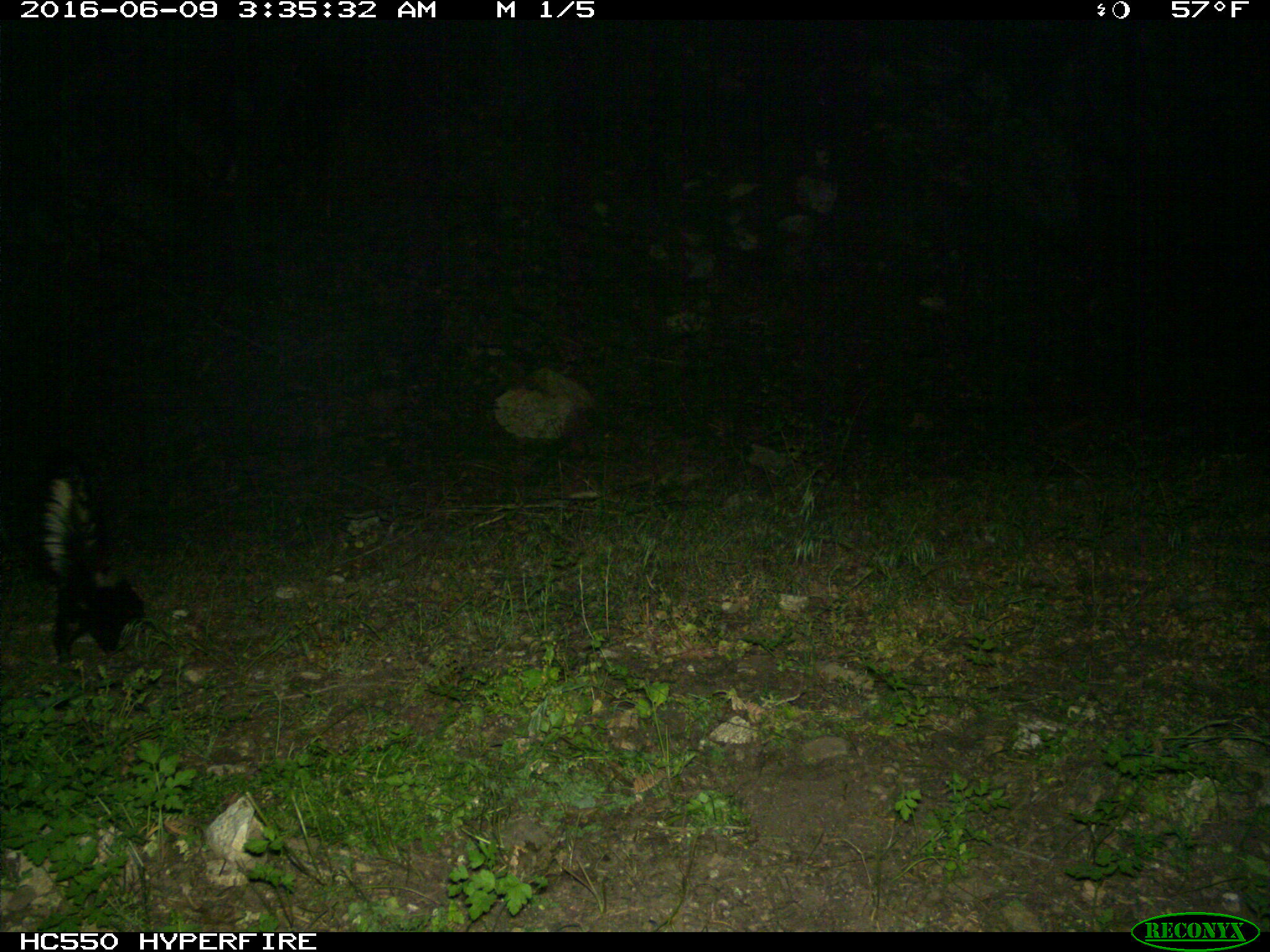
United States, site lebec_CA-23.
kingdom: Animalia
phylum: Chordata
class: Mammalia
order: Carnivora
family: Mephitidae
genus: Mephitis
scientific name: Mephitis mephitis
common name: striped skunk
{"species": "Mephitis mephitis (striped skunk)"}